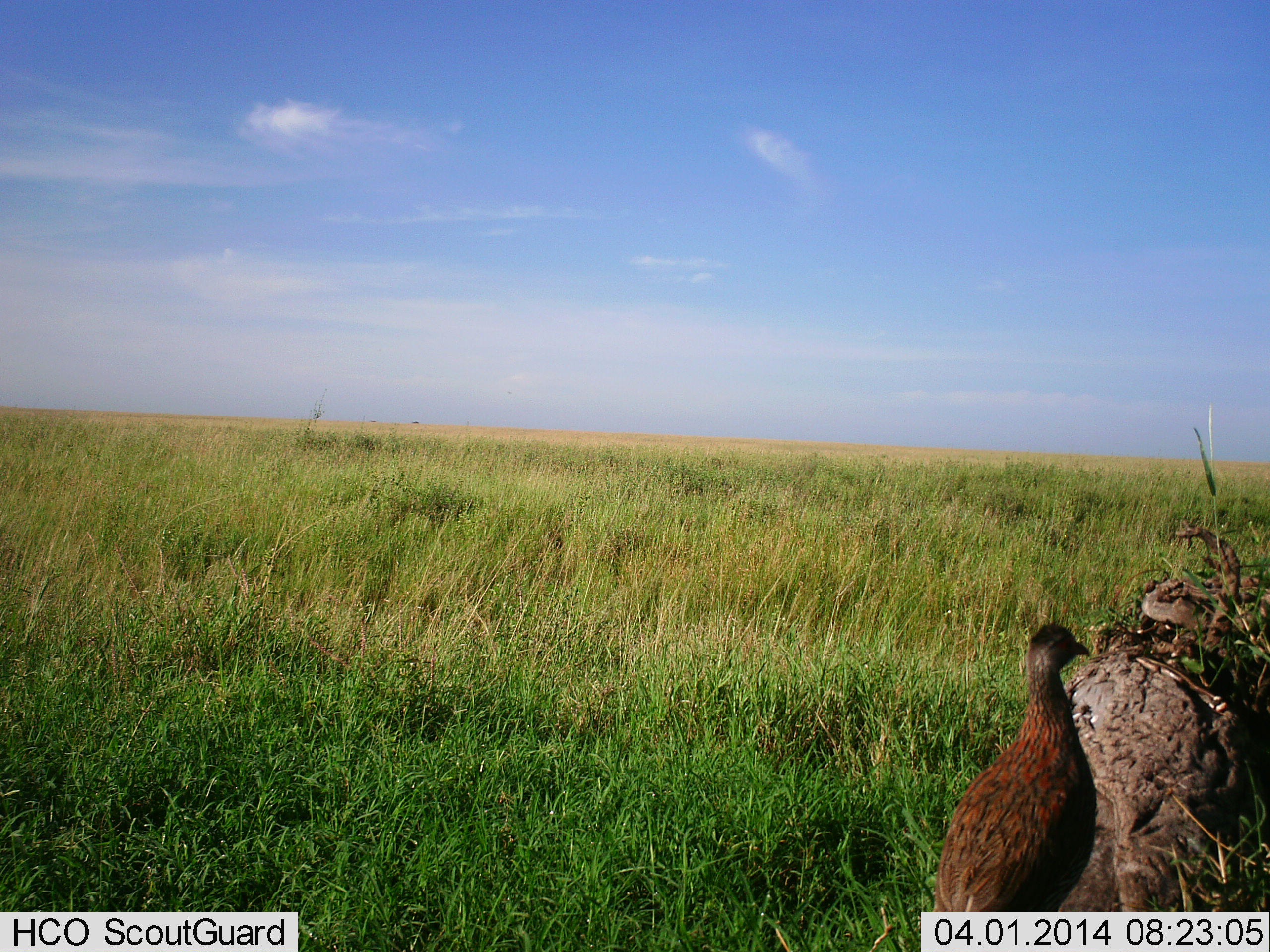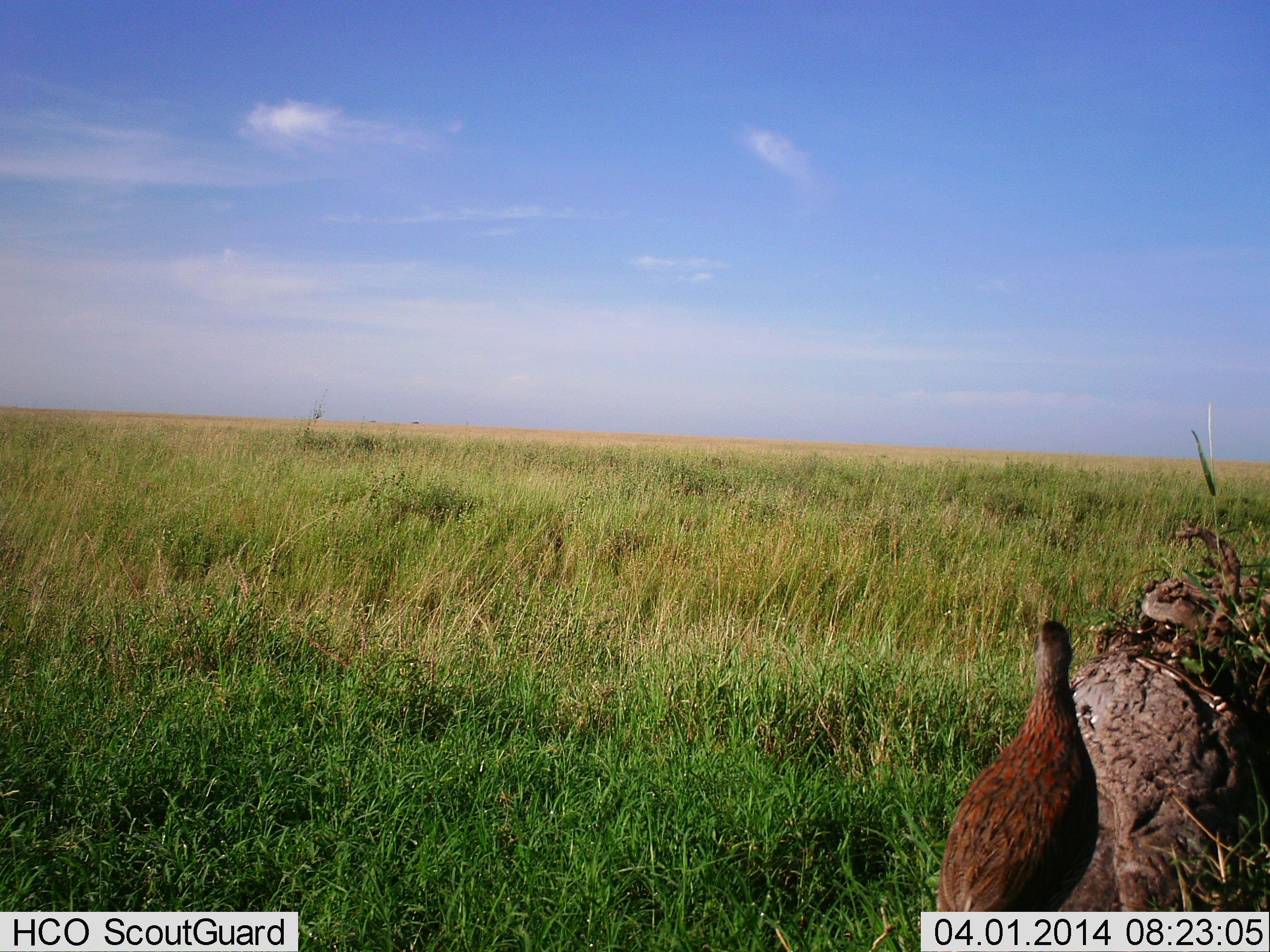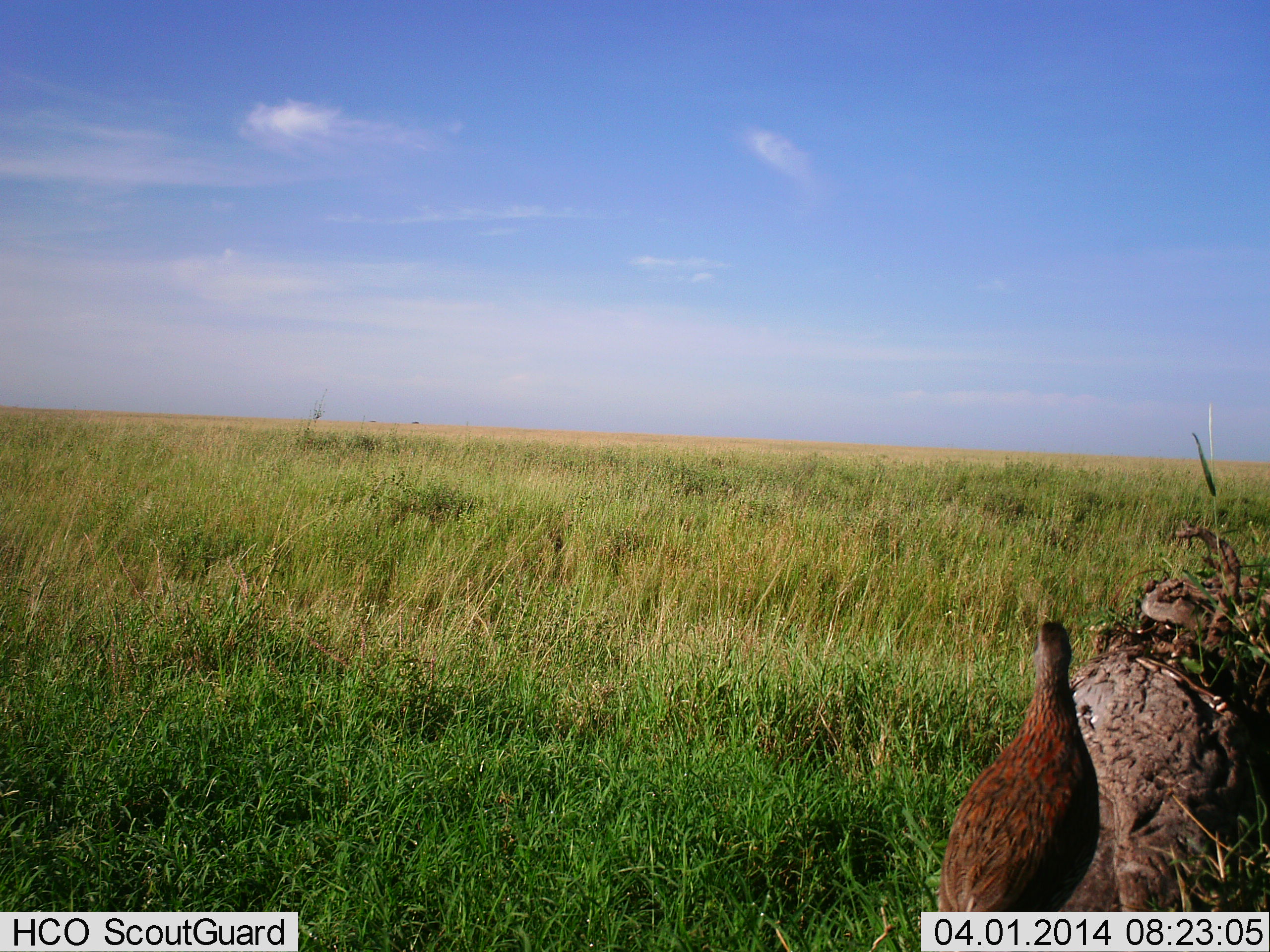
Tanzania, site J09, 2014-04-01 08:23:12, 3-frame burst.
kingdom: Animalia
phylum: Chordata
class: Aves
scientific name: Aves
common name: bird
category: otherbird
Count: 1.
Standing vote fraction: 90%.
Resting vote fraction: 6%.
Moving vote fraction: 4%.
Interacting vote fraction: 0%.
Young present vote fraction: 0%.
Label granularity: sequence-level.